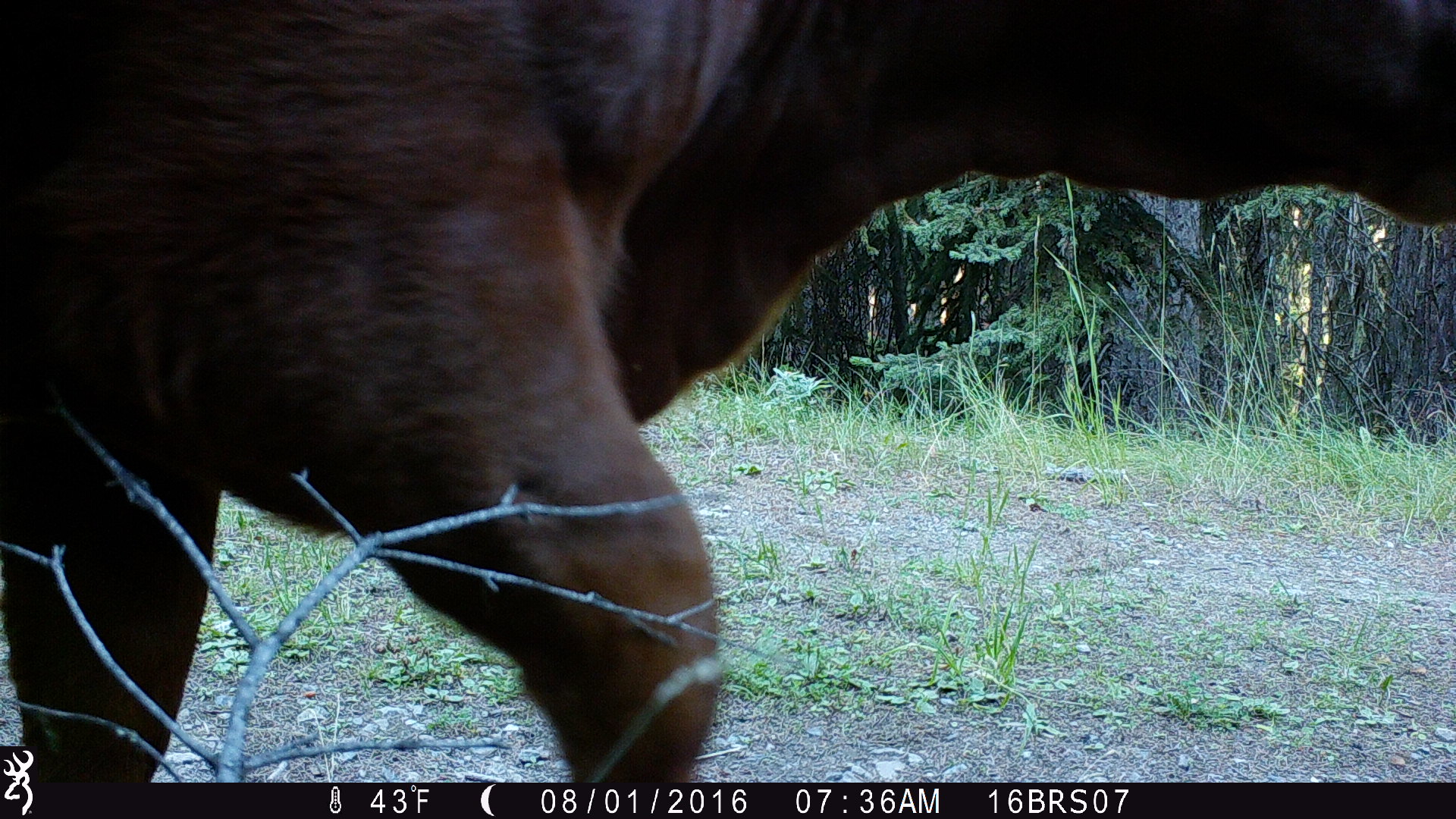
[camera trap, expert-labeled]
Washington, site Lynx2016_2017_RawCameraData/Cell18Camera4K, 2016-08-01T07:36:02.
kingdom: Animalia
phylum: Chordata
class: Mammalia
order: Artiodactyla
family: Bovidae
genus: Bos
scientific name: Bos taurus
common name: domestic cattle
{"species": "domestic cattle (Bos taurus)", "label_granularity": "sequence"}